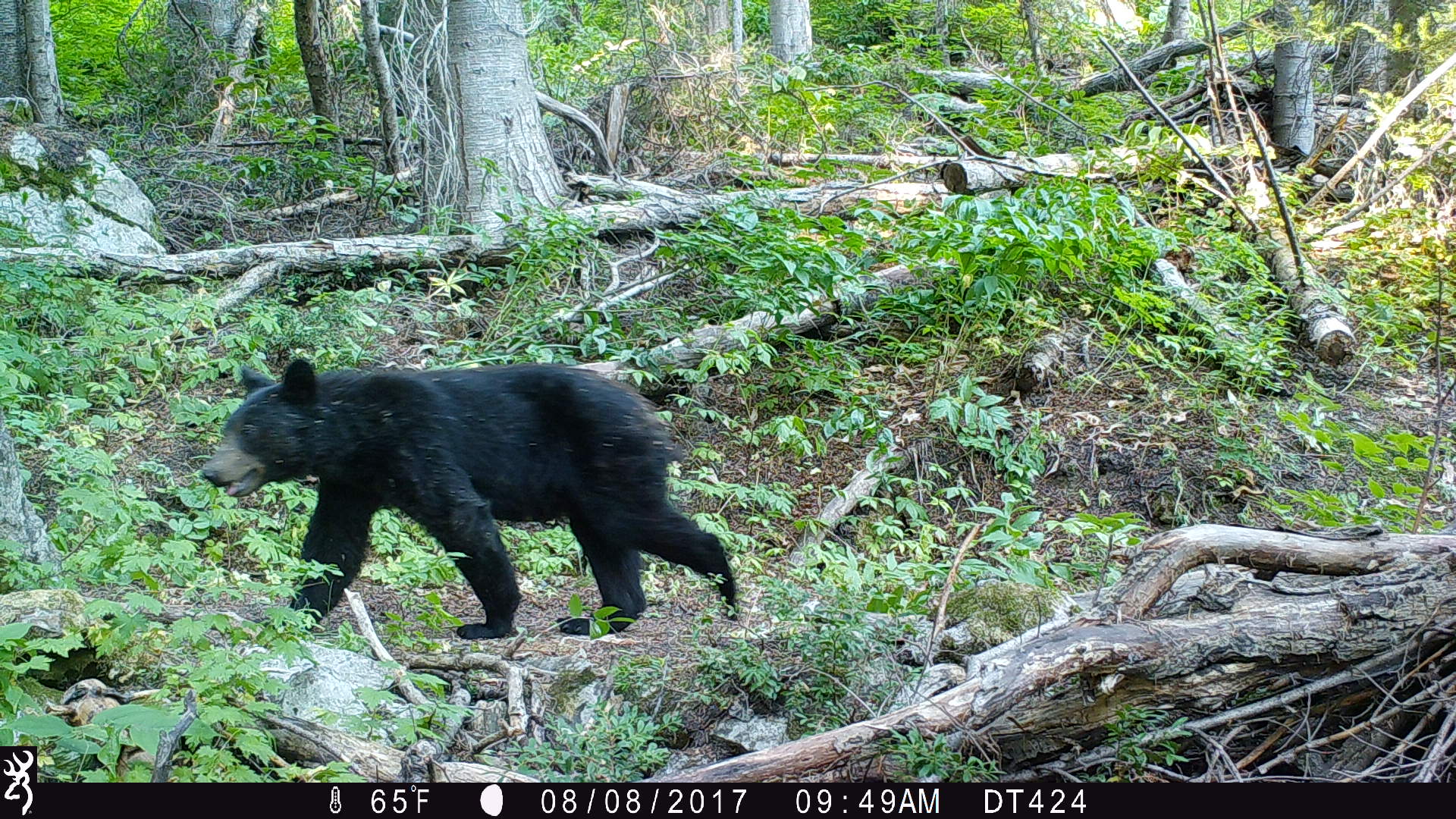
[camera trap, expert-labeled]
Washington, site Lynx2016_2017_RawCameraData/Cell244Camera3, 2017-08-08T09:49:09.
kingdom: Animalia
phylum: Chordata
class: Mammalia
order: Carnivora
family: Ursidae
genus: Ursus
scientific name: Ursus americanus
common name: american black bear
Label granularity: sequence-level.